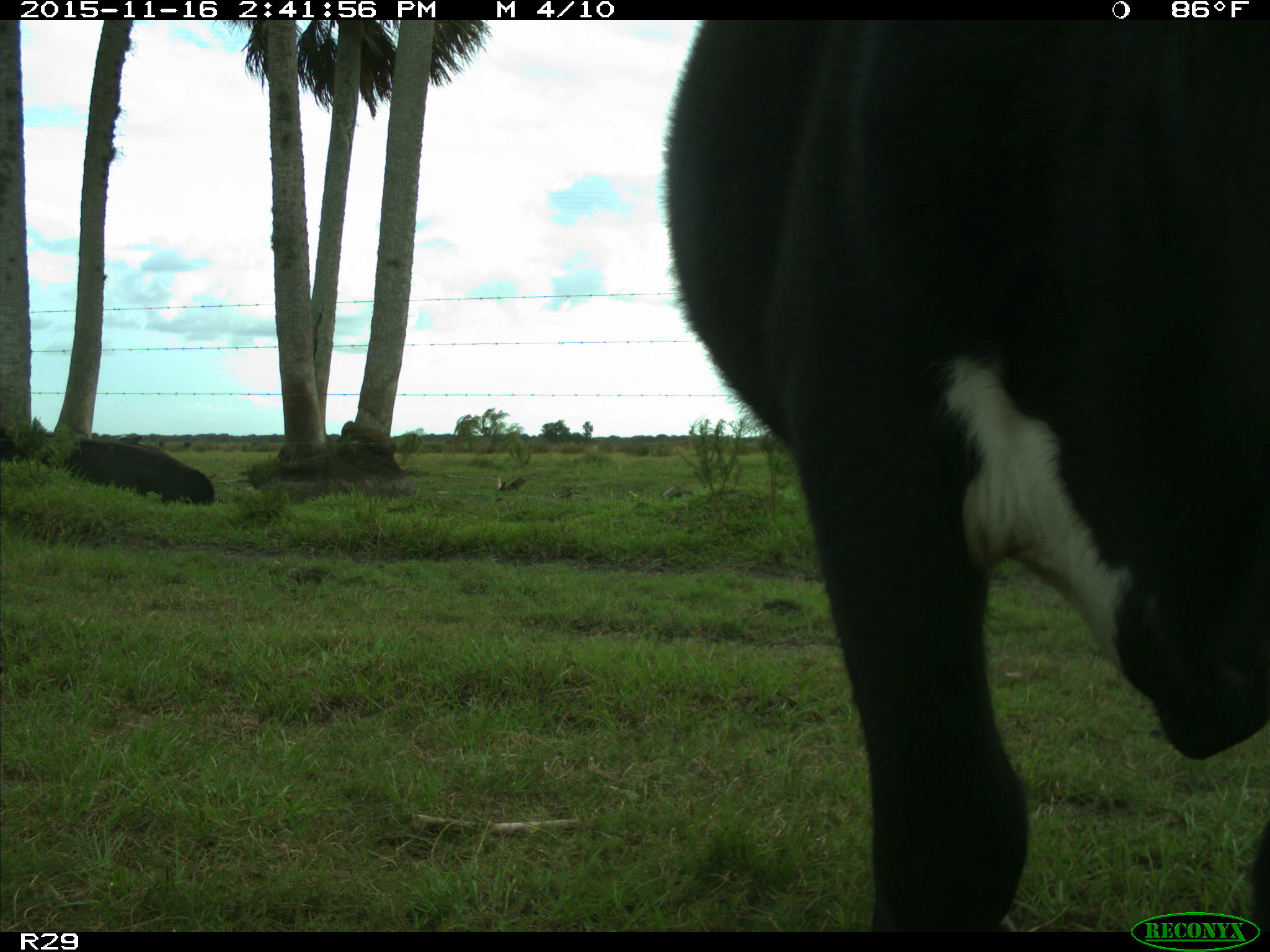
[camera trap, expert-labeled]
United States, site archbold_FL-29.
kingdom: Animalia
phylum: Chordata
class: Mammalia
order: Artiodactyla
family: Bovidae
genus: Bos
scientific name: Bos taurus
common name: domestic cow